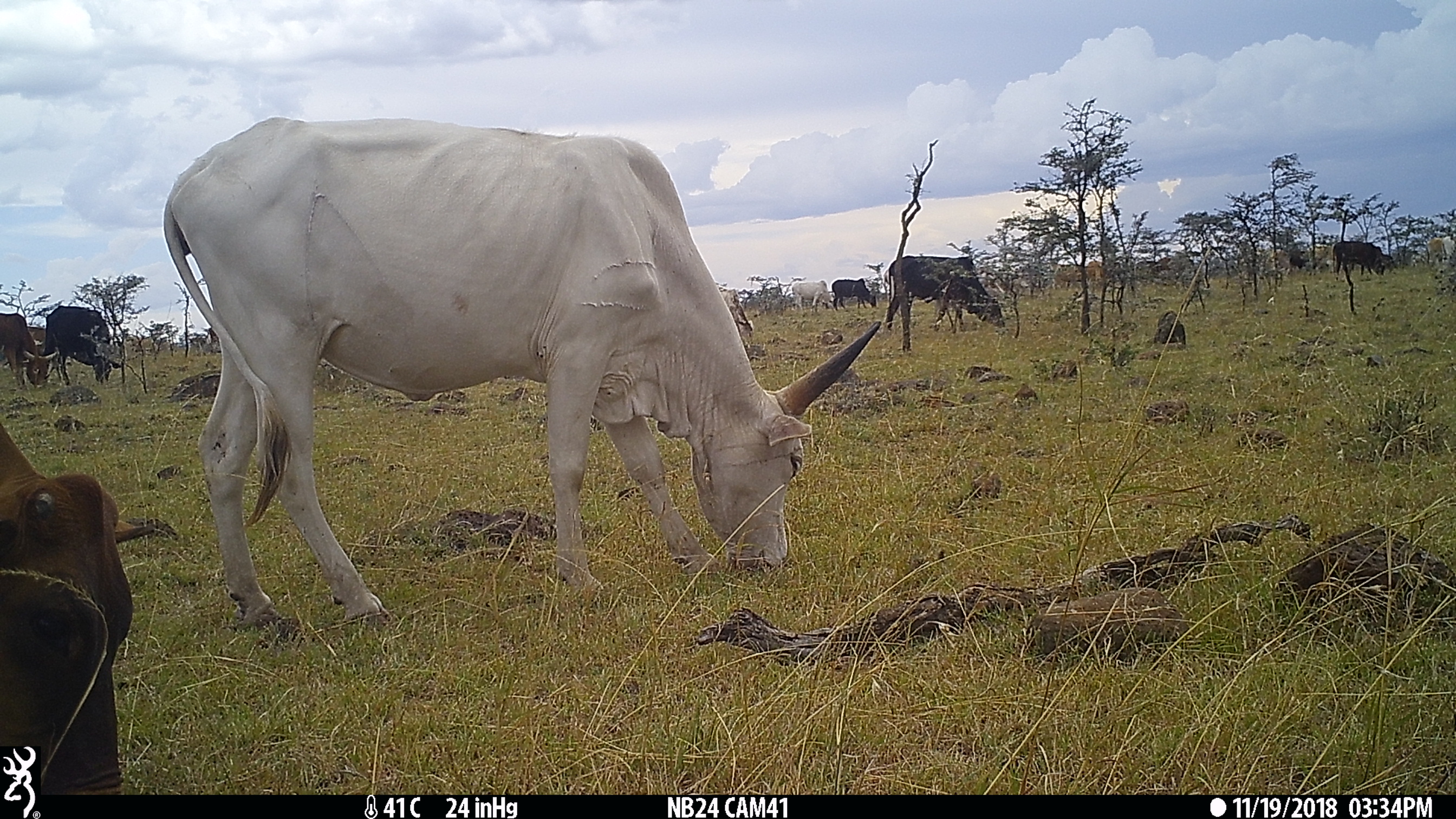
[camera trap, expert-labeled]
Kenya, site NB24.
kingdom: Animalia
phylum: Chordata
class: Mammalia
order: Artiodactyla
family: Bovidae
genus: Bos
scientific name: Bos taurus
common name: cattle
Cattle (Bos taurus).